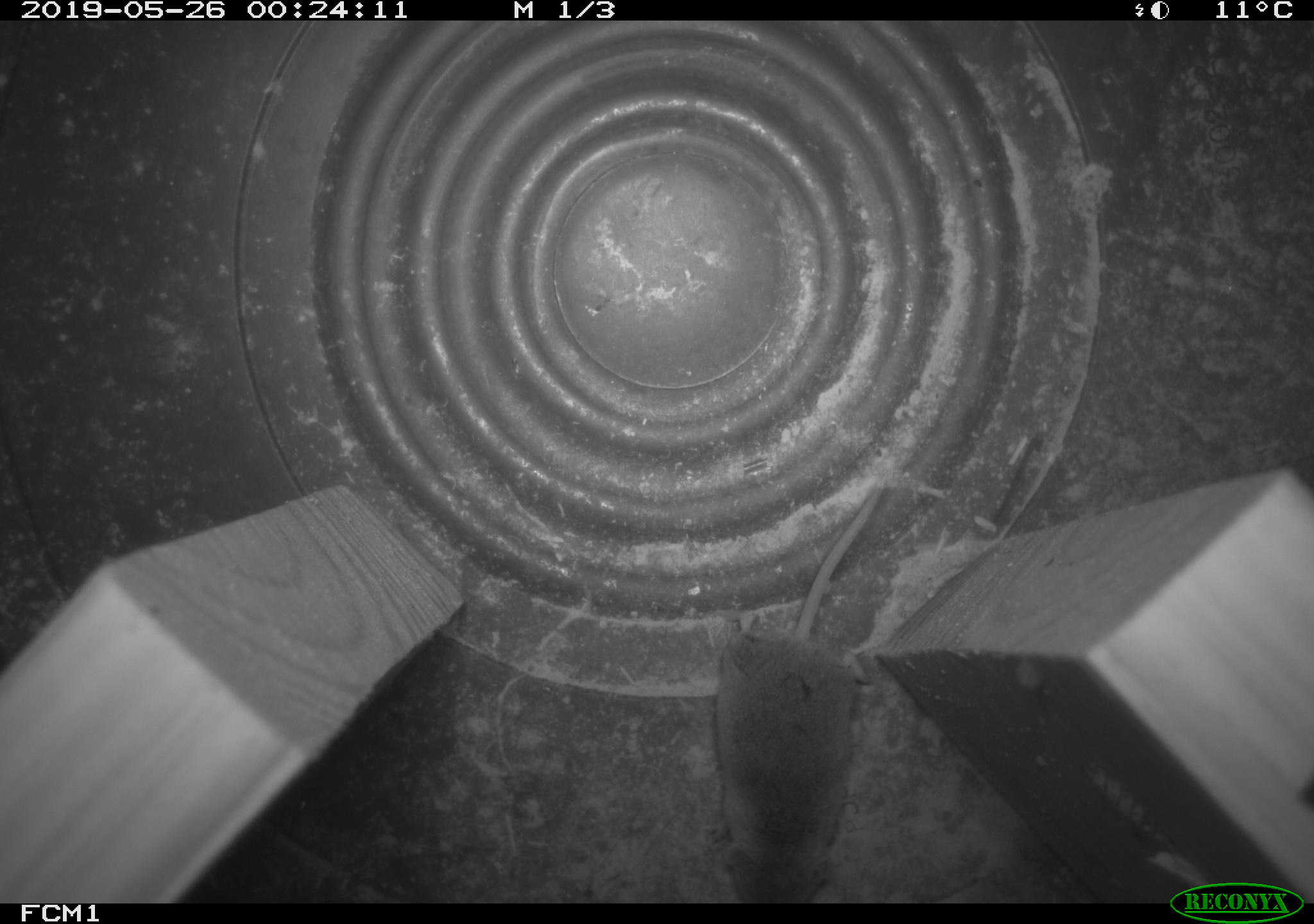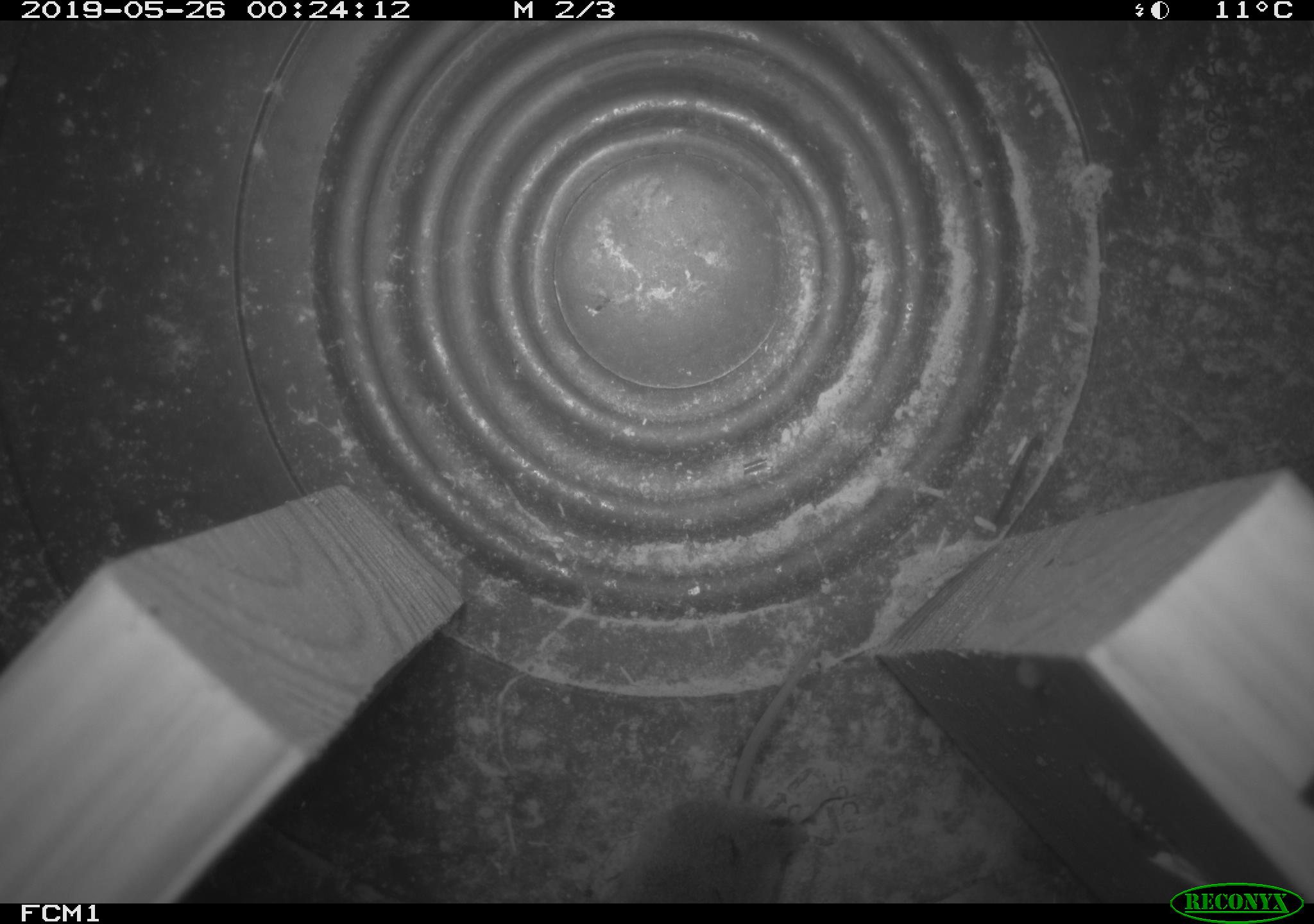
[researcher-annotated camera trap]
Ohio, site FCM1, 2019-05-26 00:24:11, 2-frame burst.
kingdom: Animalia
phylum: Chordata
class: Mammalia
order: Eulipotyphla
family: Soricidae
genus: Sorex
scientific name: Sorex cinereus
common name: masked shrew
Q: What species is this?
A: Masked shrew (Sorex cinereus).